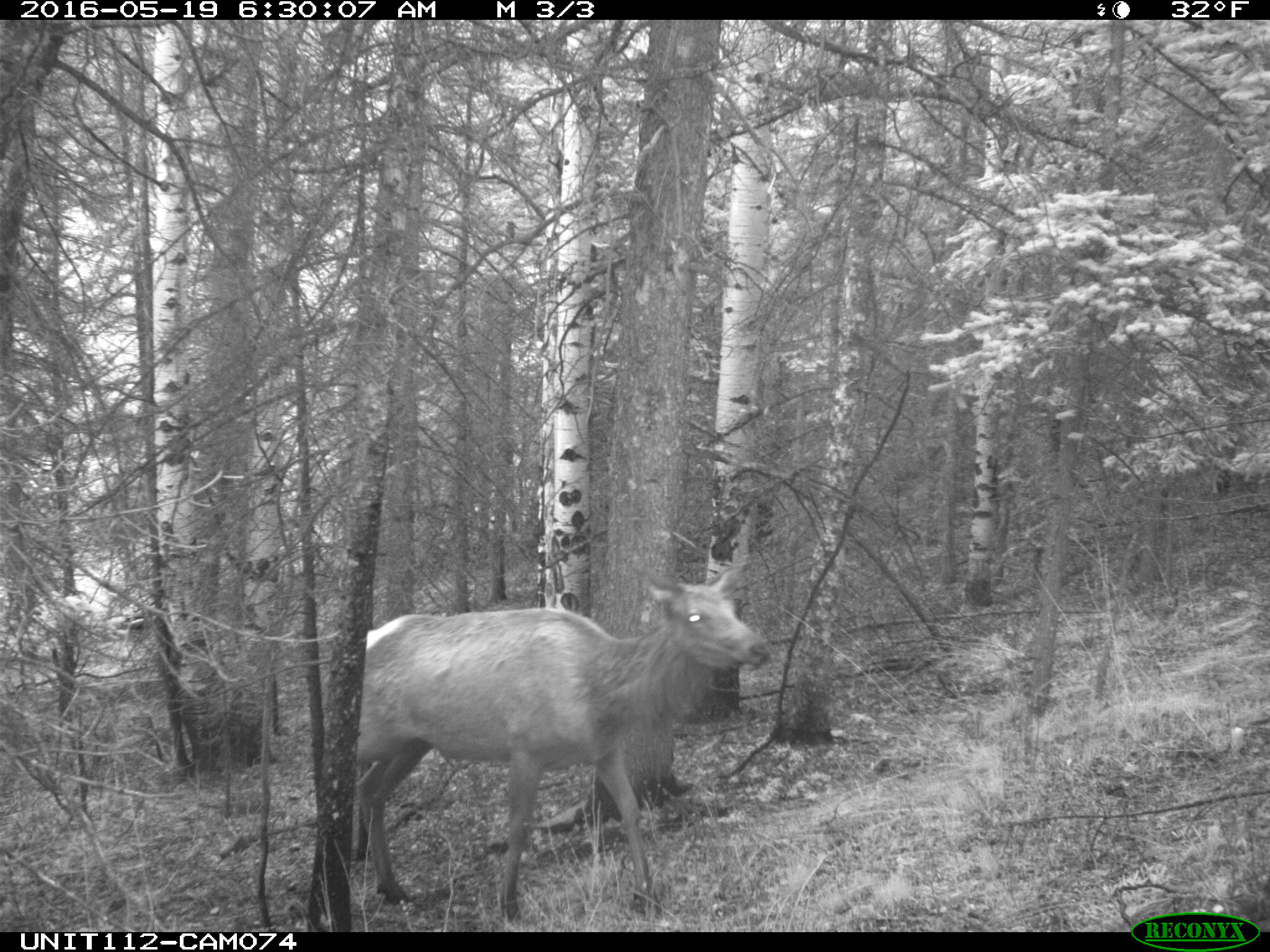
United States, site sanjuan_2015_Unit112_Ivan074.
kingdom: Animalia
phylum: Chordata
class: Mammalia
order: Artiodactyla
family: Cervidae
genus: Cervus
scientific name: Cervus elaphus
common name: red deer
Cervus elaphus (red deer).